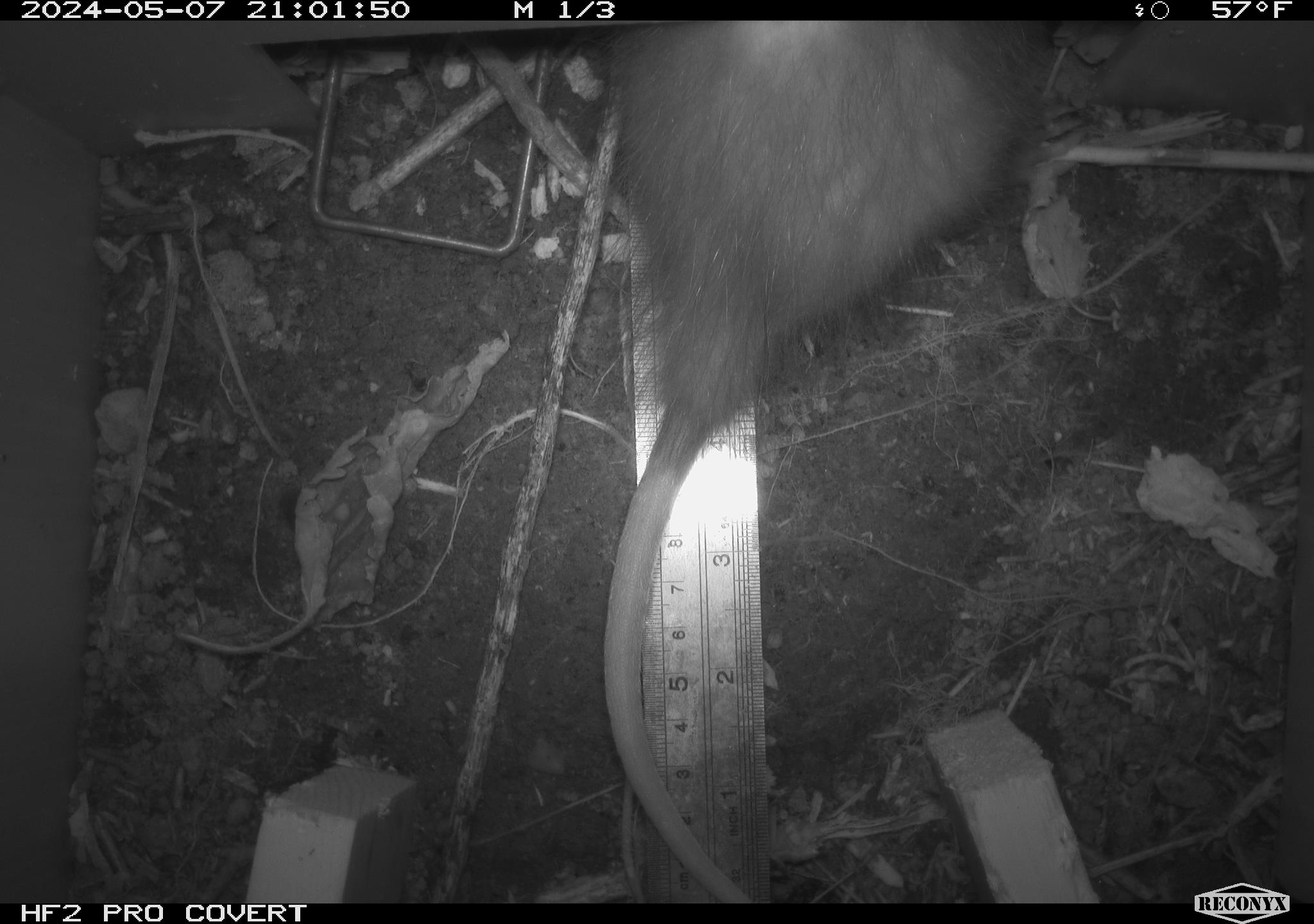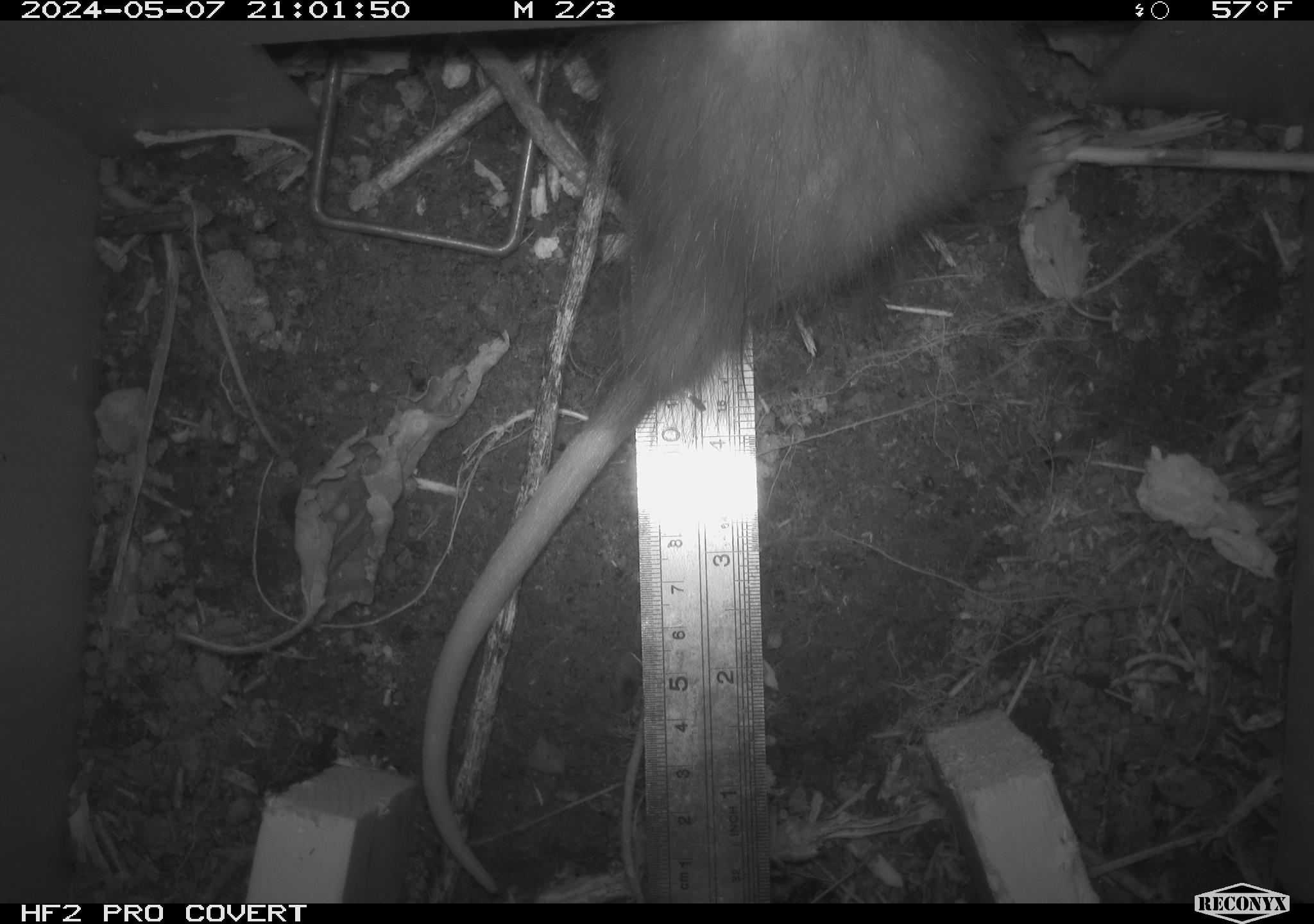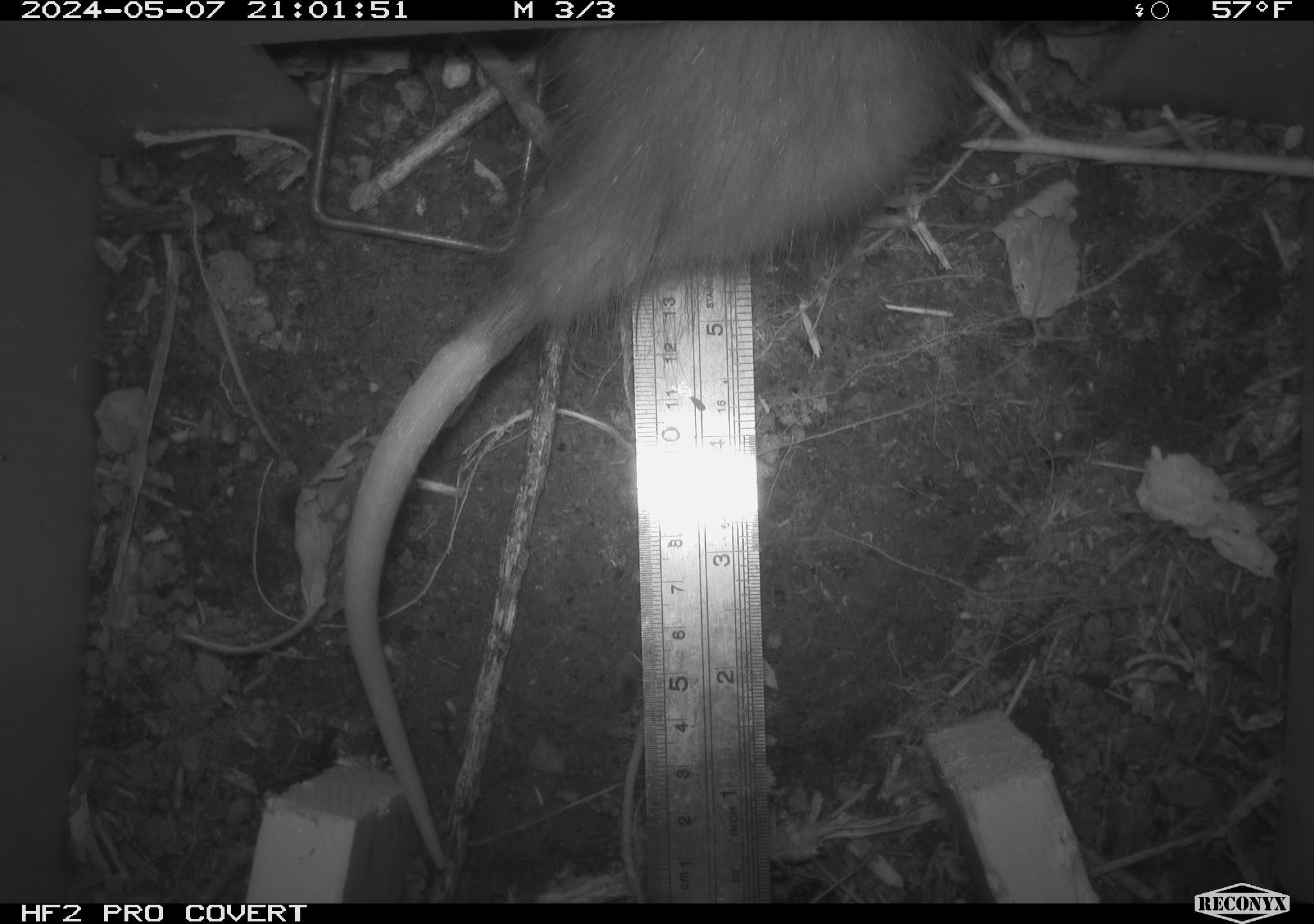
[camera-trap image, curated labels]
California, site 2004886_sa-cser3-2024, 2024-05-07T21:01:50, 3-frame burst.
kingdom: Animalia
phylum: Chordata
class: Mammalia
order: Didelphimorphia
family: Didelphidae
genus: Didelphis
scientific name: Didelphis virginiana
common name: virginia opossum